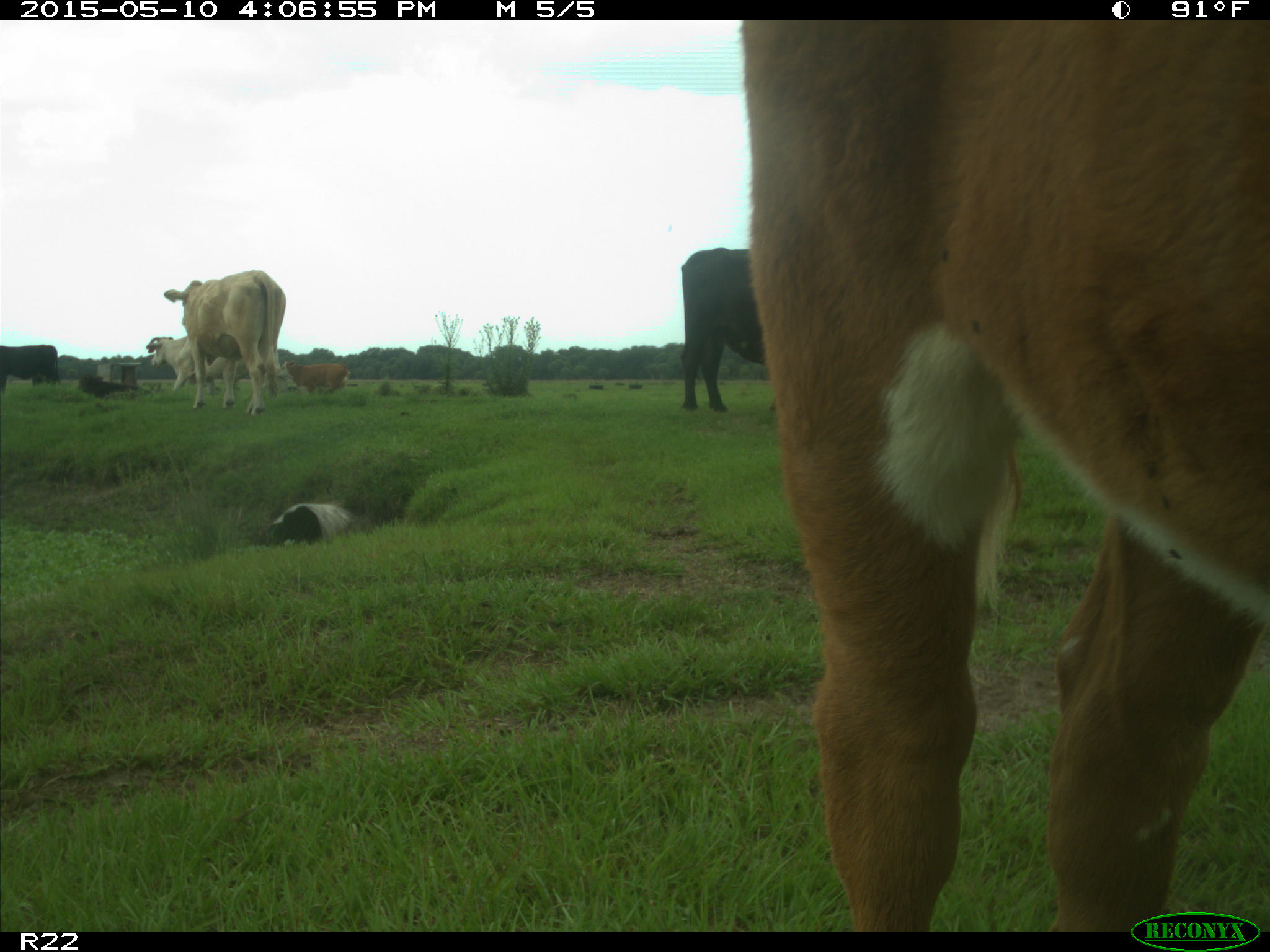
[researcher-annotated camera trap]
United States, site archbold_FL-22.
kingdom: Animalia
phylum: Chordata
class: Mammalia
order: Artiodactyla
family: Bovidae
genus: Bos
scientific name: Bos taurus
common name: domestic cow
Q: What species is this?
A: Bos taurus (domestic cow).